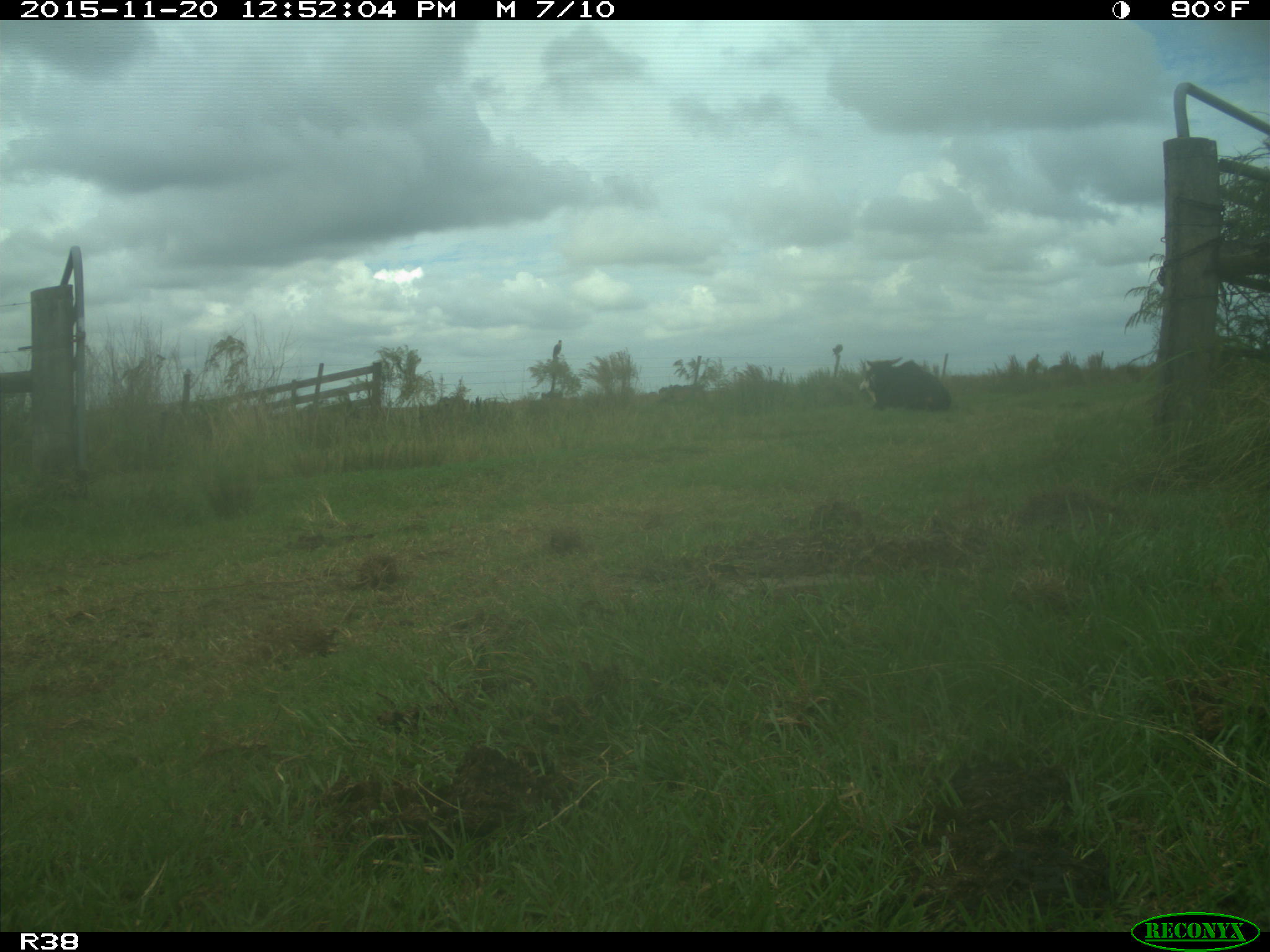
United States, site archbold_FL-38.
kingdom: Animalia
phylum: Chordata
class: Mammalia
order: Artiodactyla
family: Bovidae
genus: Bos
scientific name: Bos taurus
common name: domestic cow